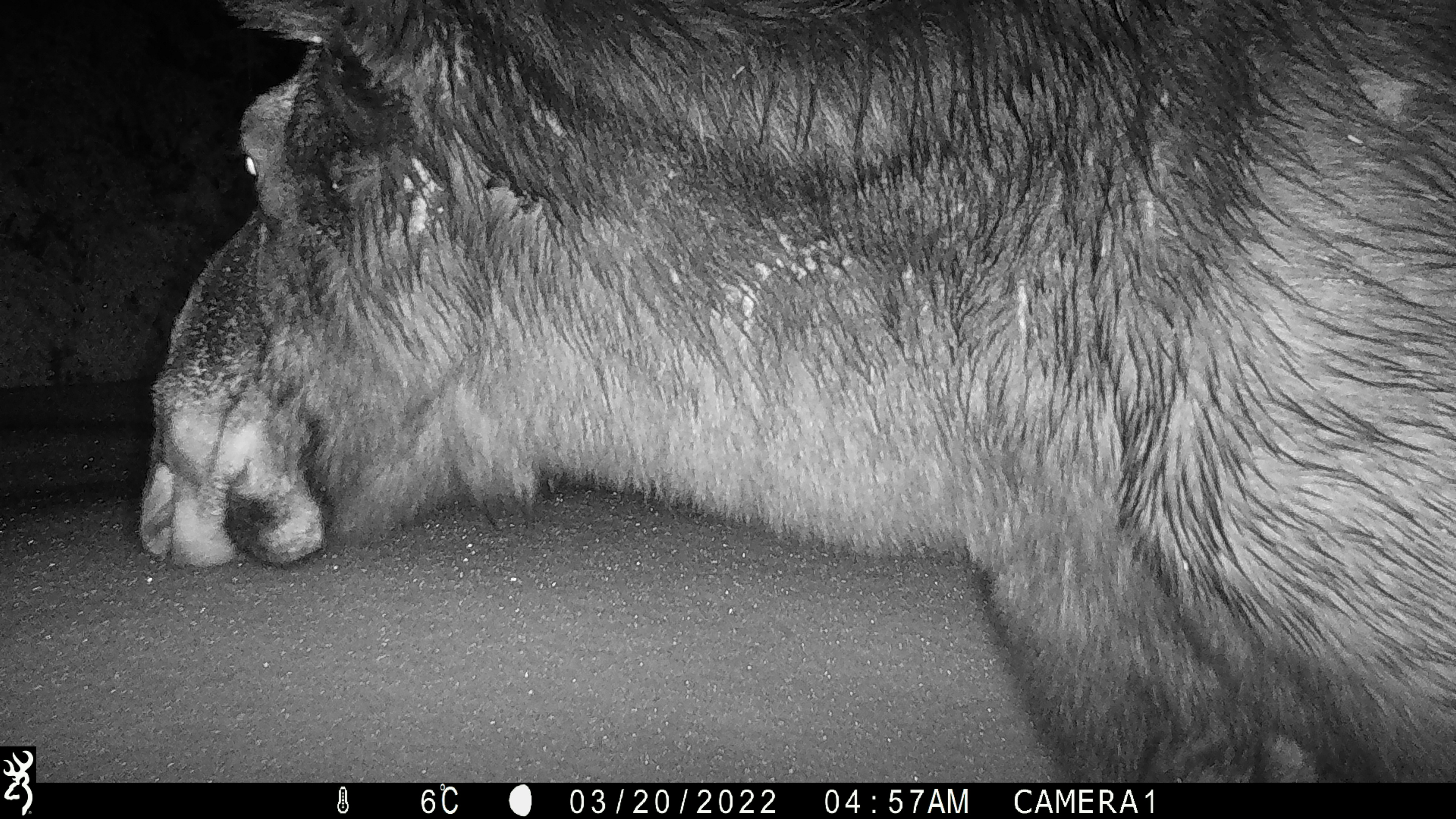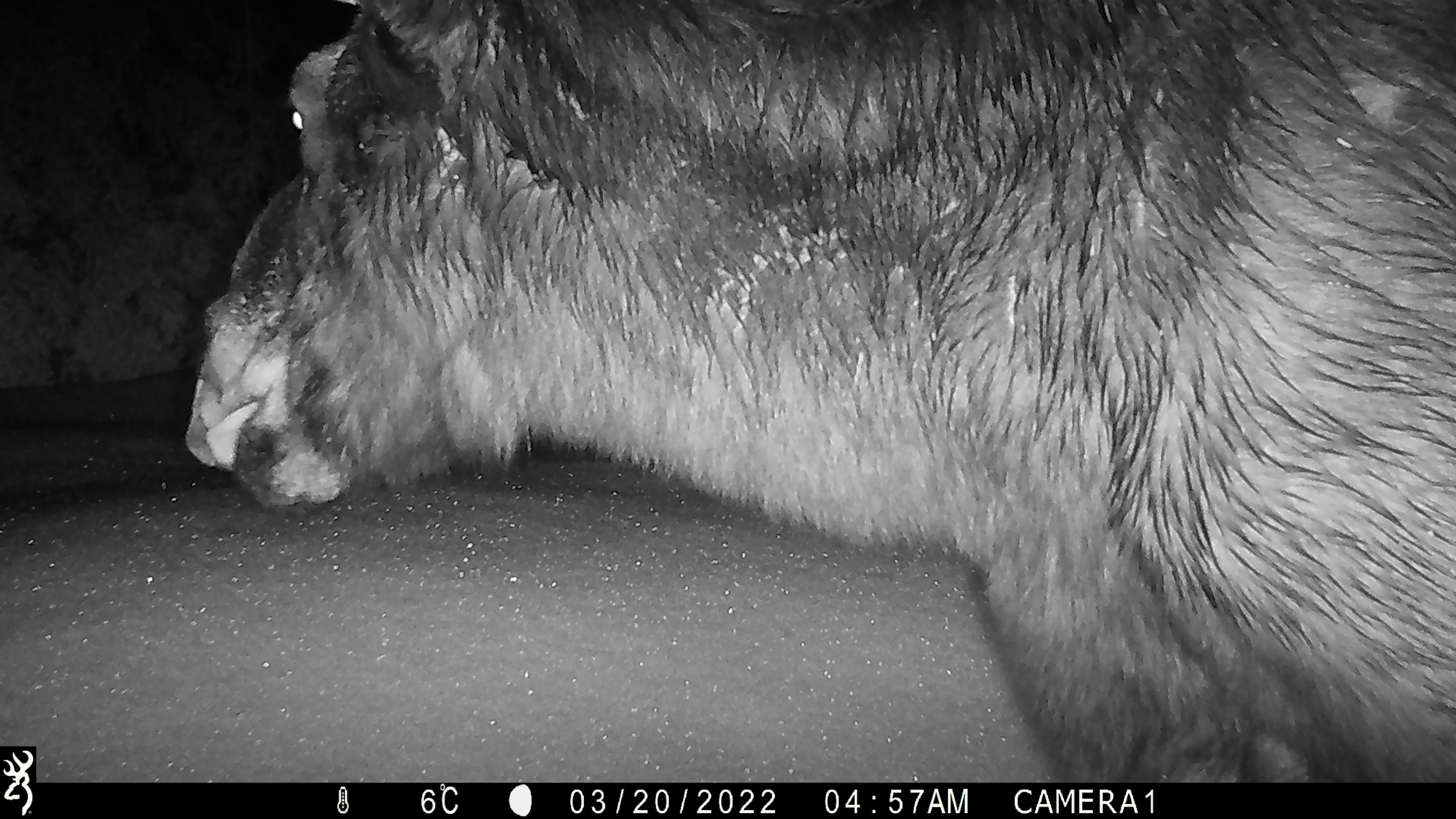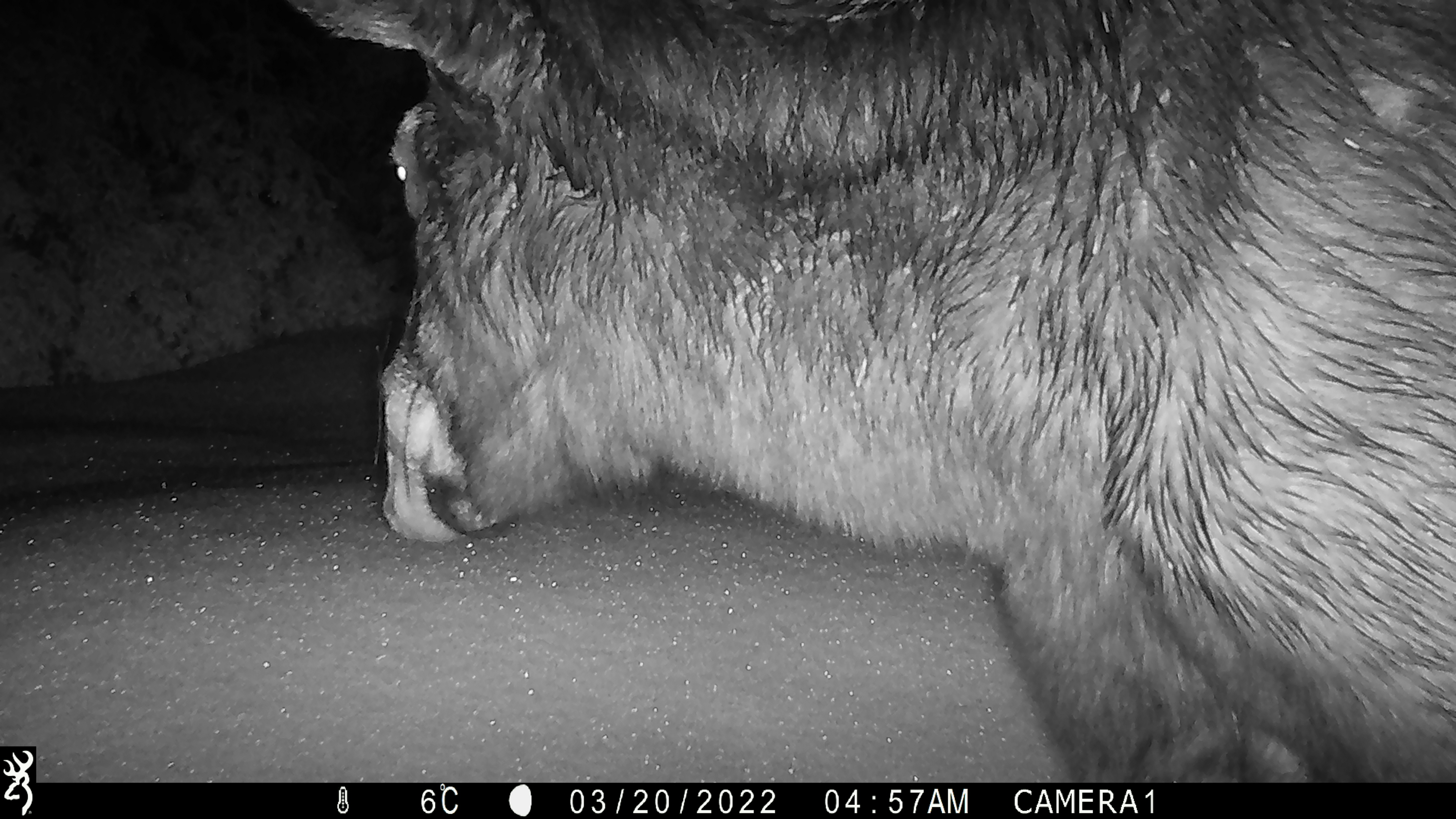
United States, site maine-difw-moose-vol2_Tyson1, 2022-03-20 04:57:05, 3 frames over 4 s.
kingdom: Animalia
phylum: Chordata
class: Mammalia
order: Artiodactyla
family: Cervidae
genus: Alces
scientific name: Alces alces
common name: moose